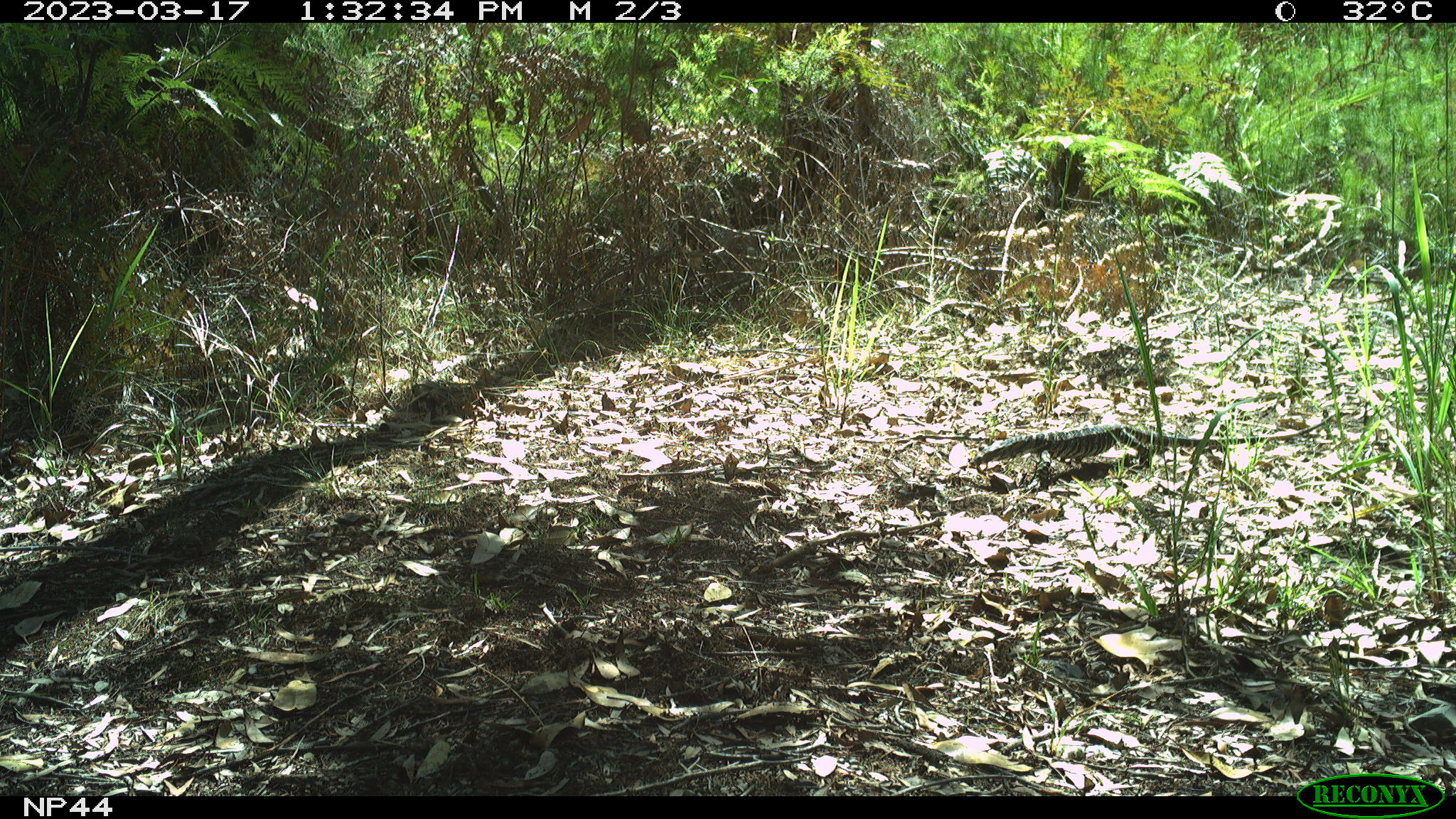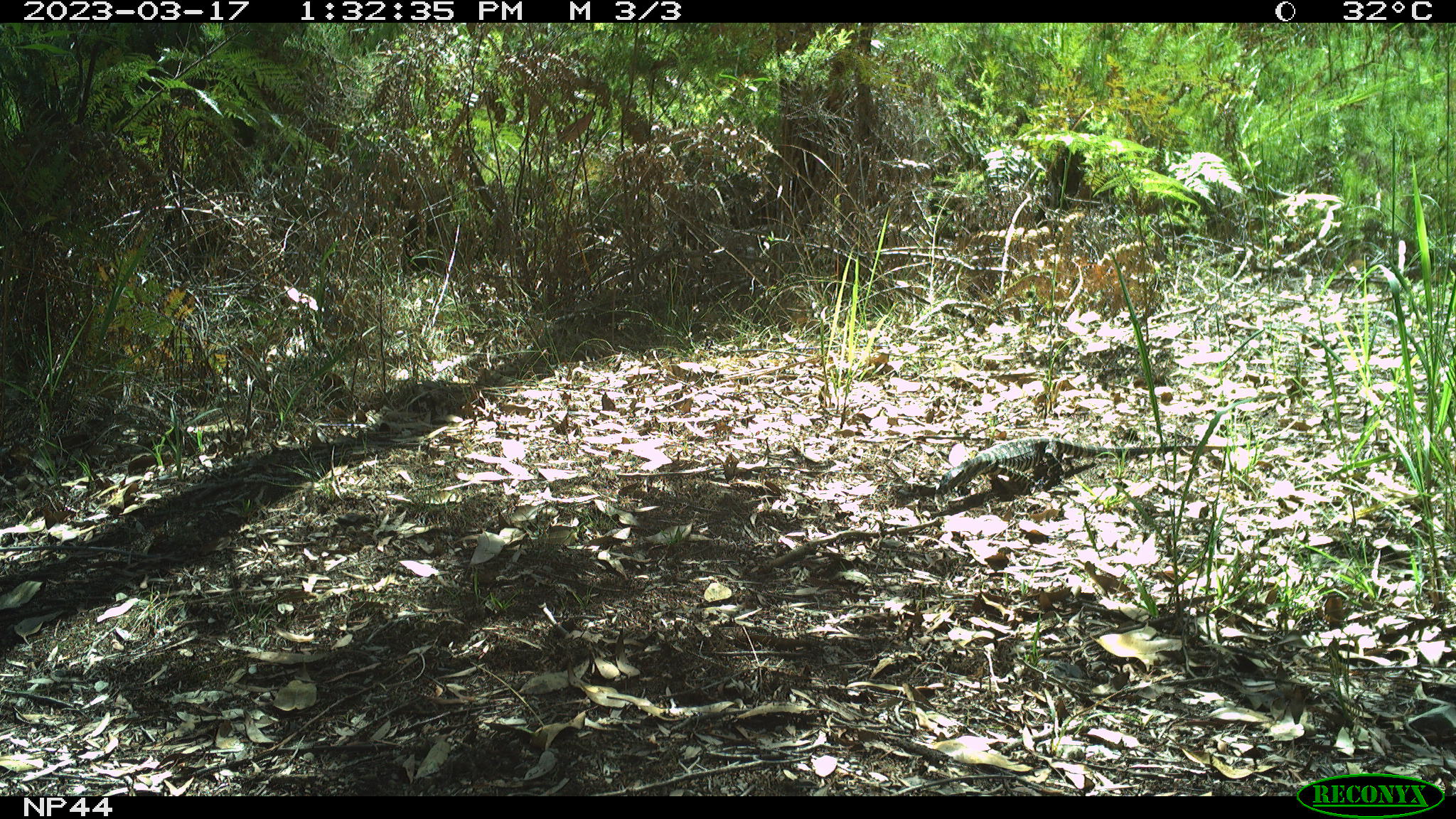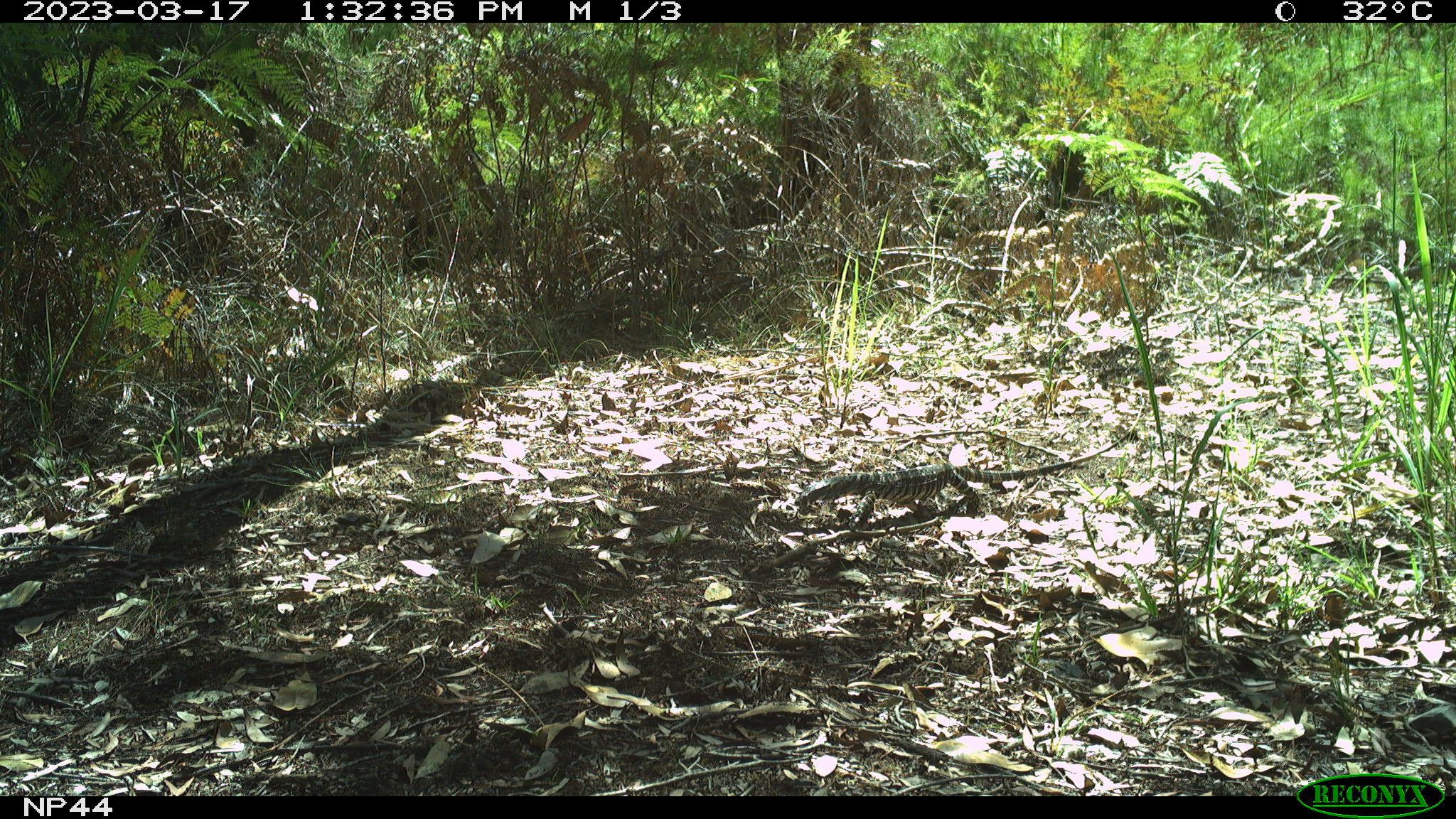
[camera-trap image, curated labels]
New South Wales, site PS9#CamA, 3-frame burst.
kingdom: Animalia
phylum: Chordata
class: Reptilia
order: Squamata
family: Varanidae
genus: Varanus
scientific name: Varanus varius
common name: lace monitor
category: goanna